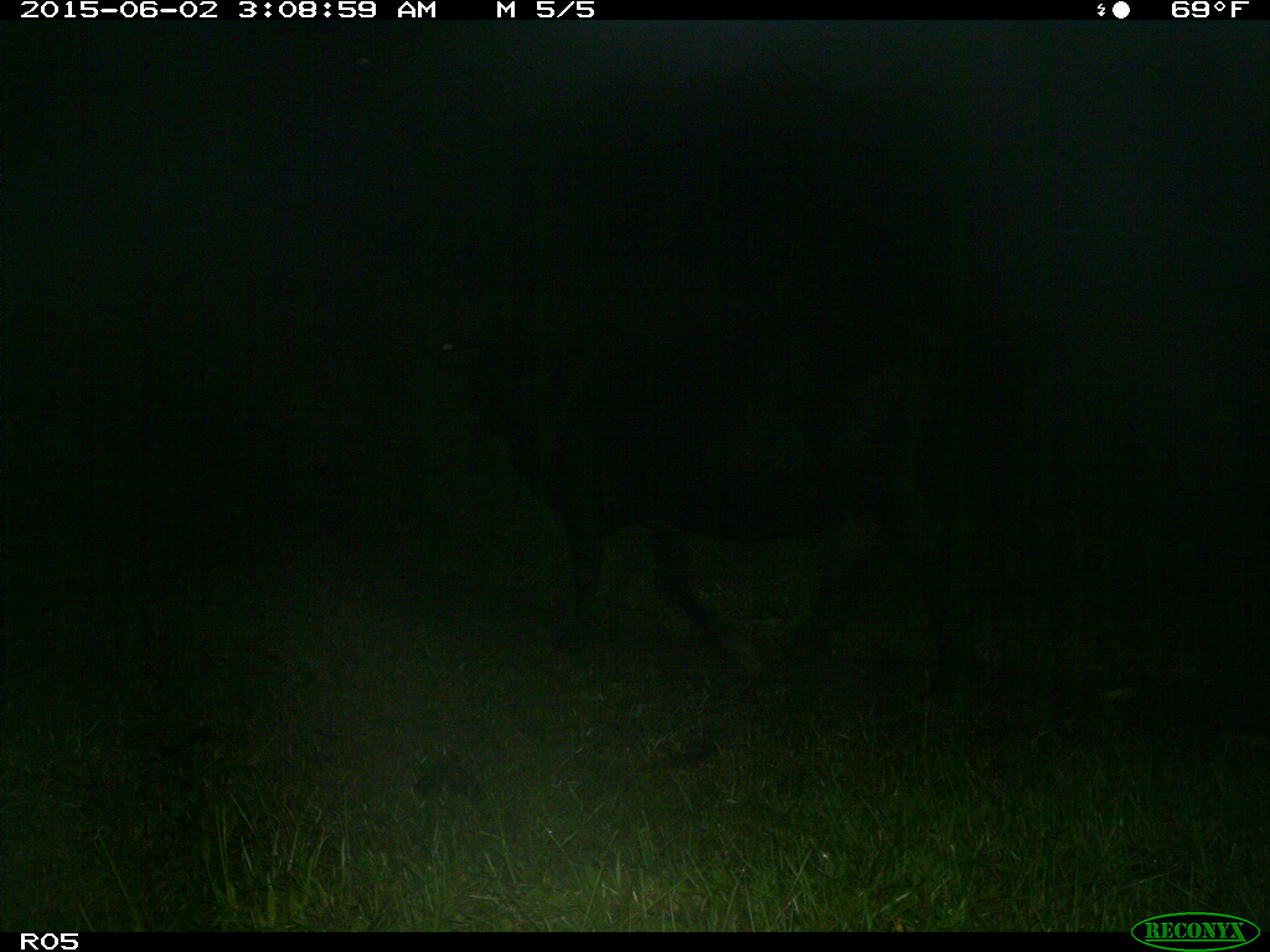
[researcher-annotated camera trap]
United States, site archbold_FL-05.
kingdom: Animalia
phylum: Chordata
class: Mammalia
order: Artiodactyla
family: Bovidae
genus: Bos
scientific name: Bos taurus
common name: domestic cow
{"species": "Bos taurus (domestic cow)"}